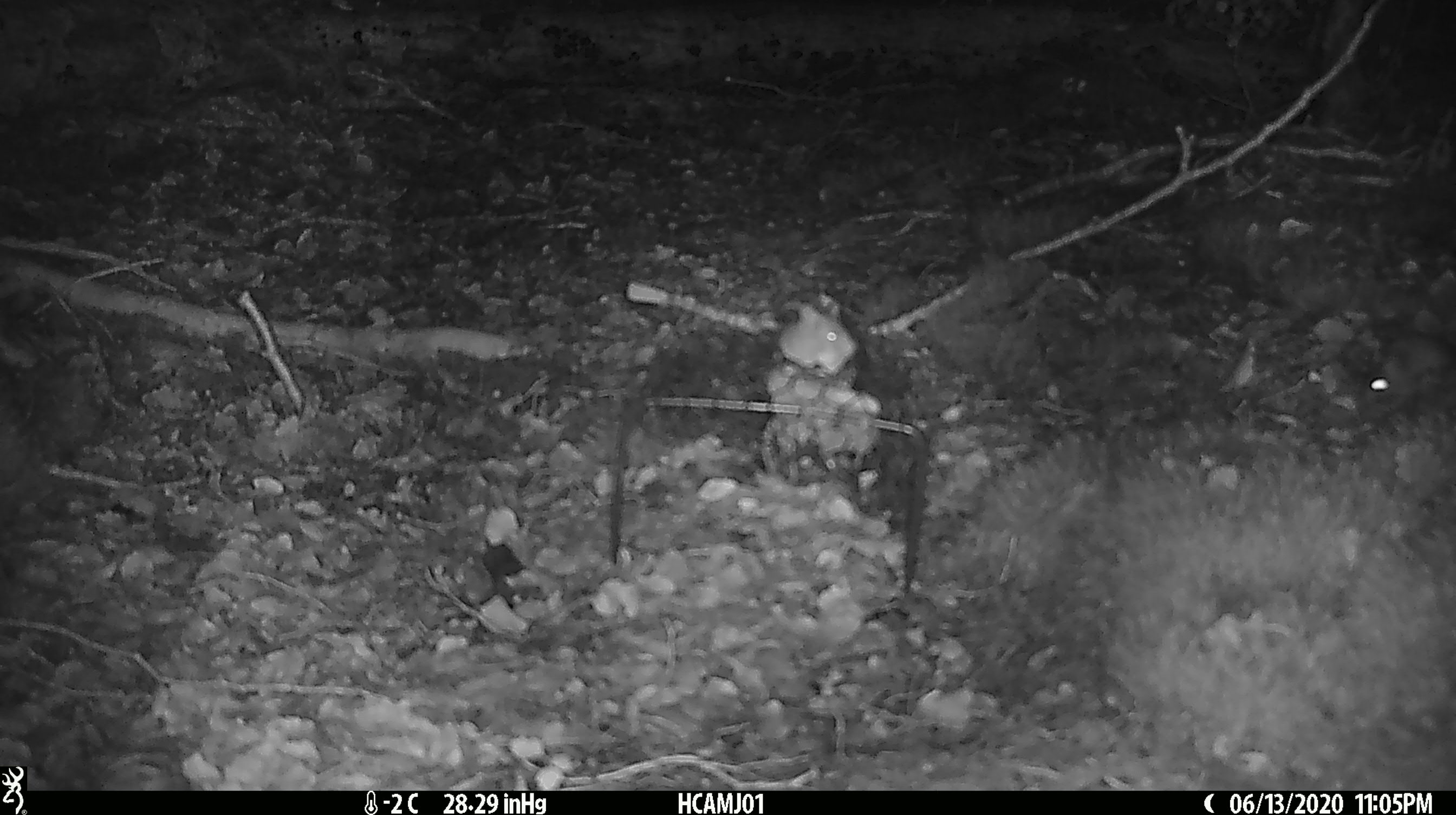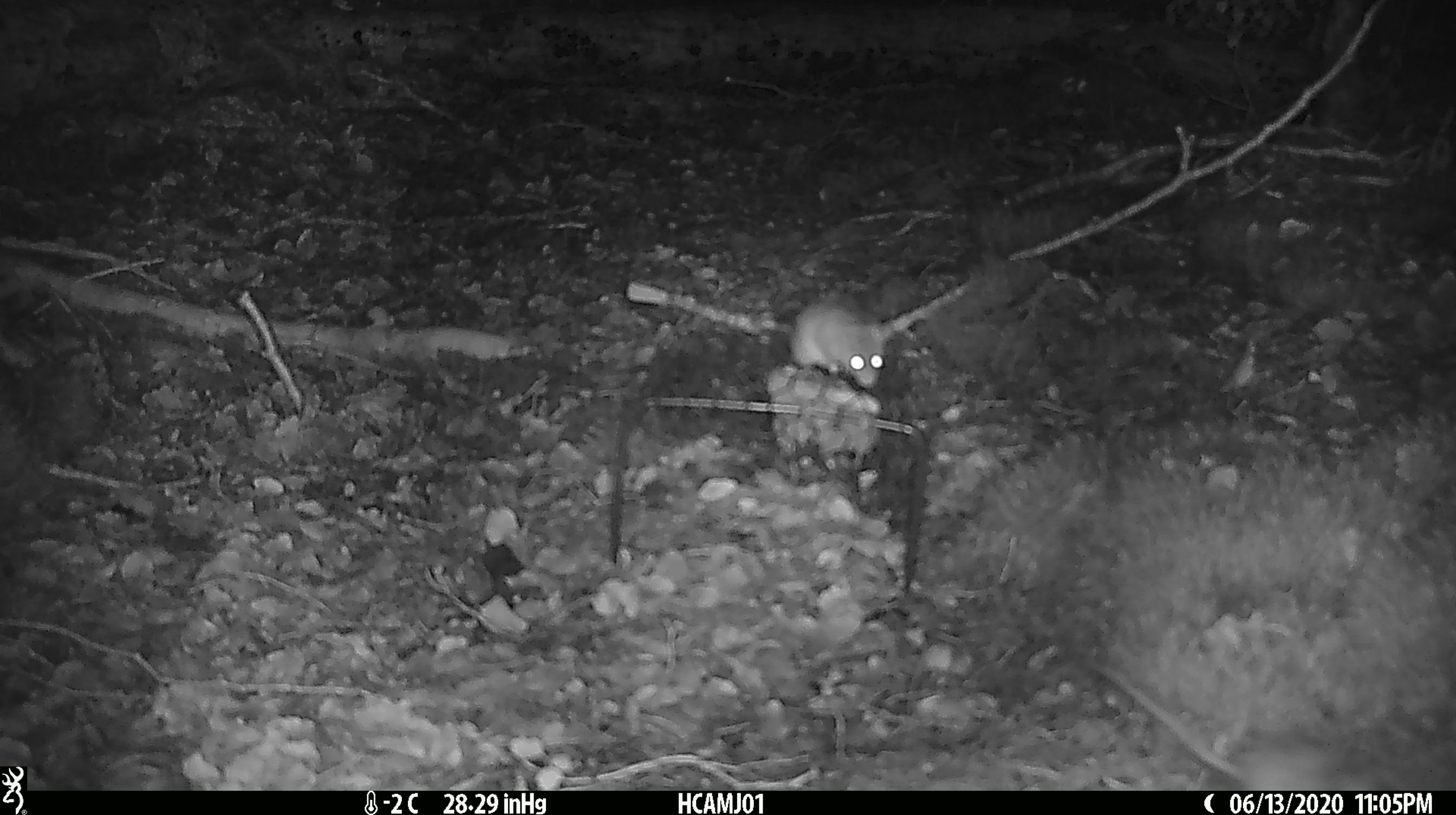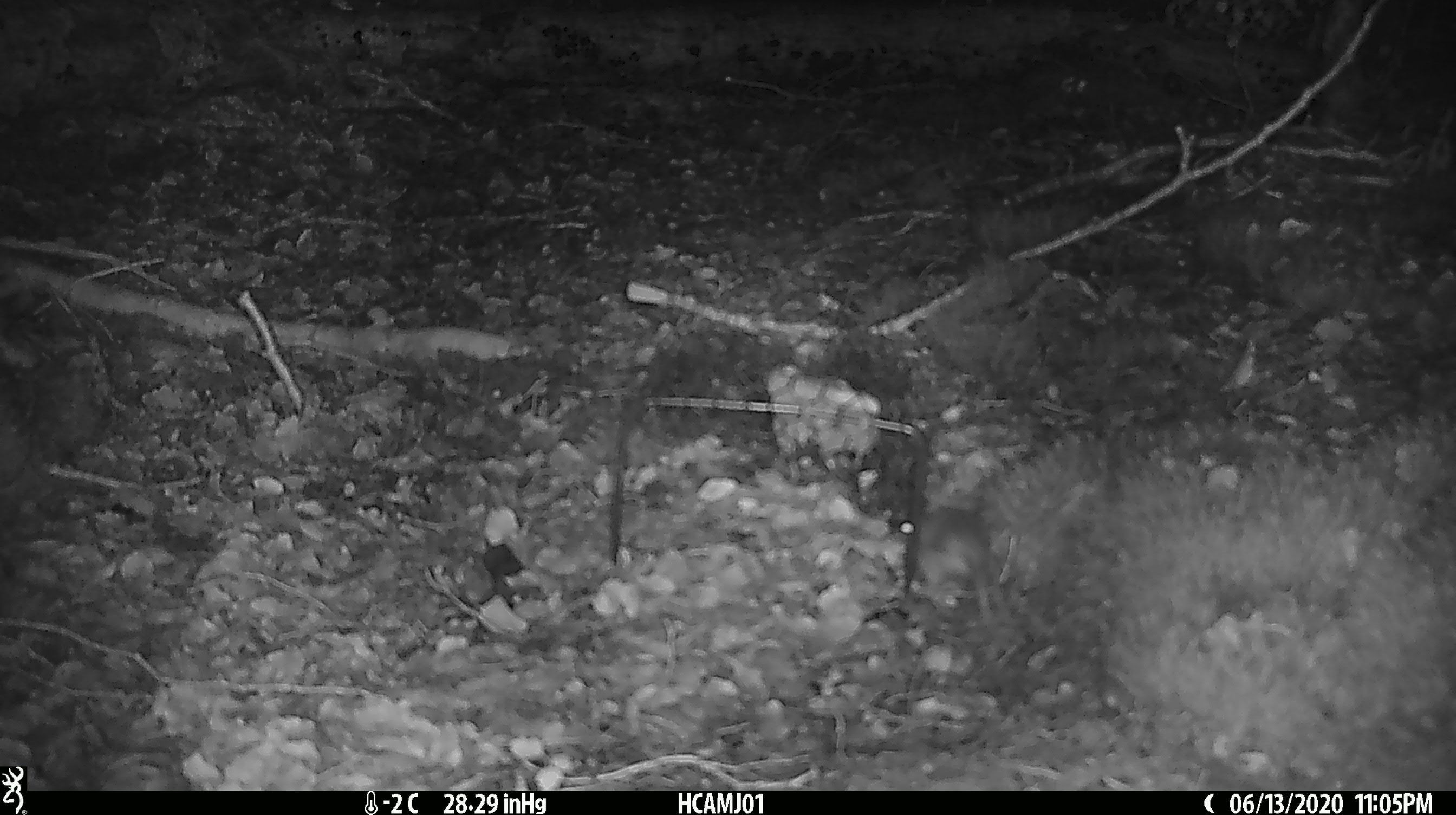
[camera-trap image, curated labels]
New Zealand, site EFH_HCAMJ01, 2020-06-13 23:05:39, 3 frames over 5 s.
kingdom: Animalia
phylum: Chordata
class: Mammalia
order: Rodentia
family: Muridae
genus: Mus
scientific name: Mus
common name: mouse